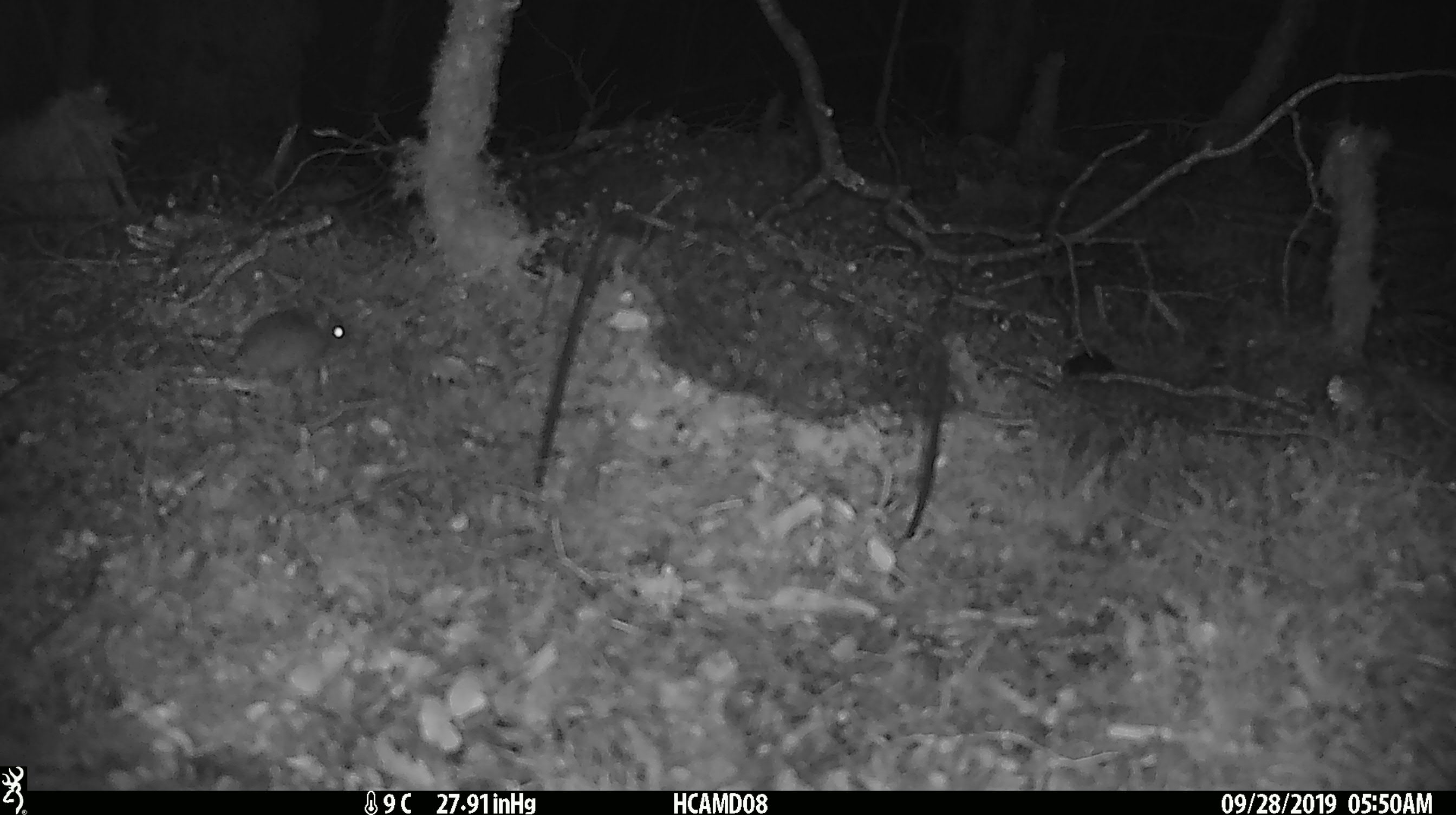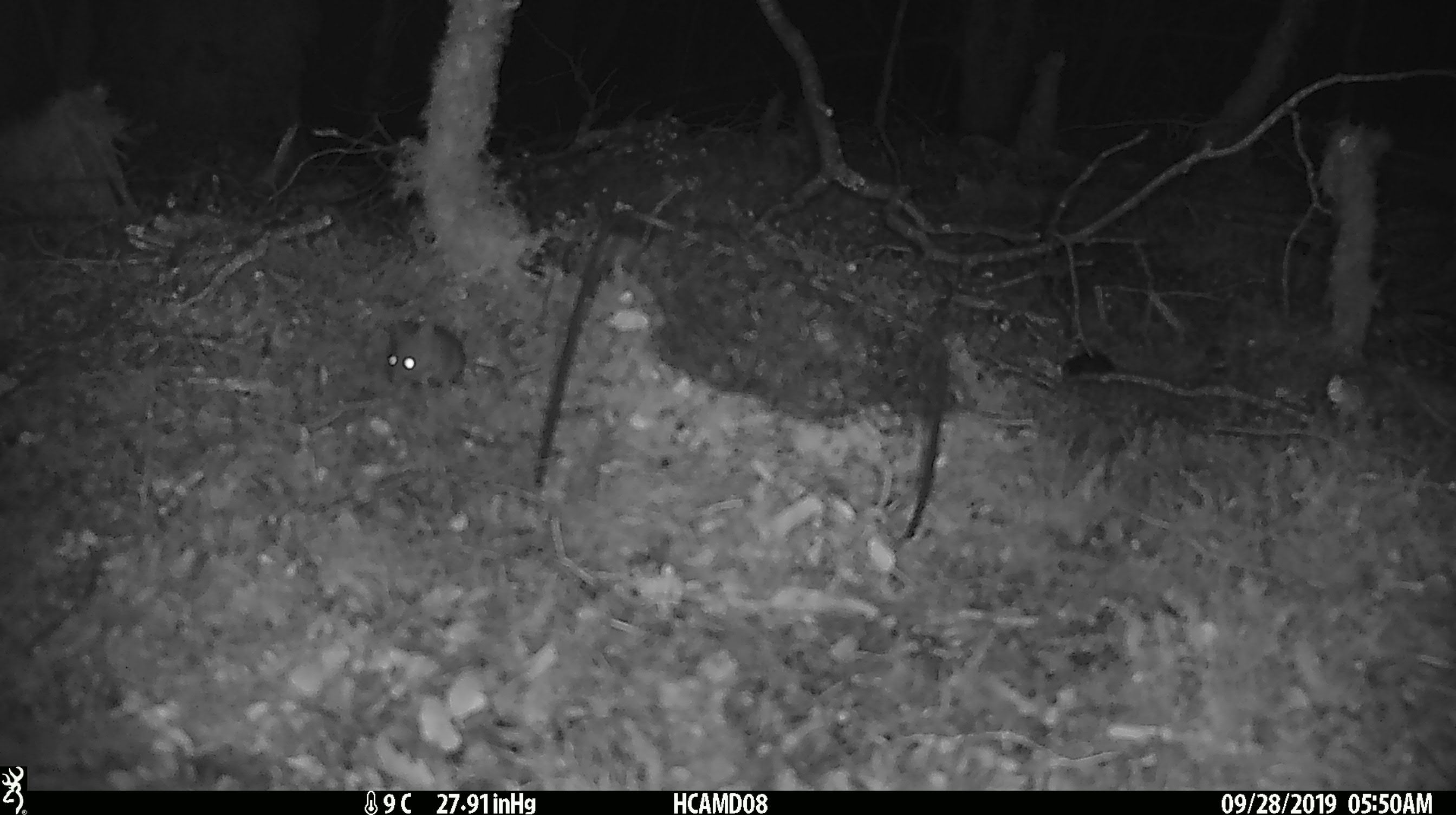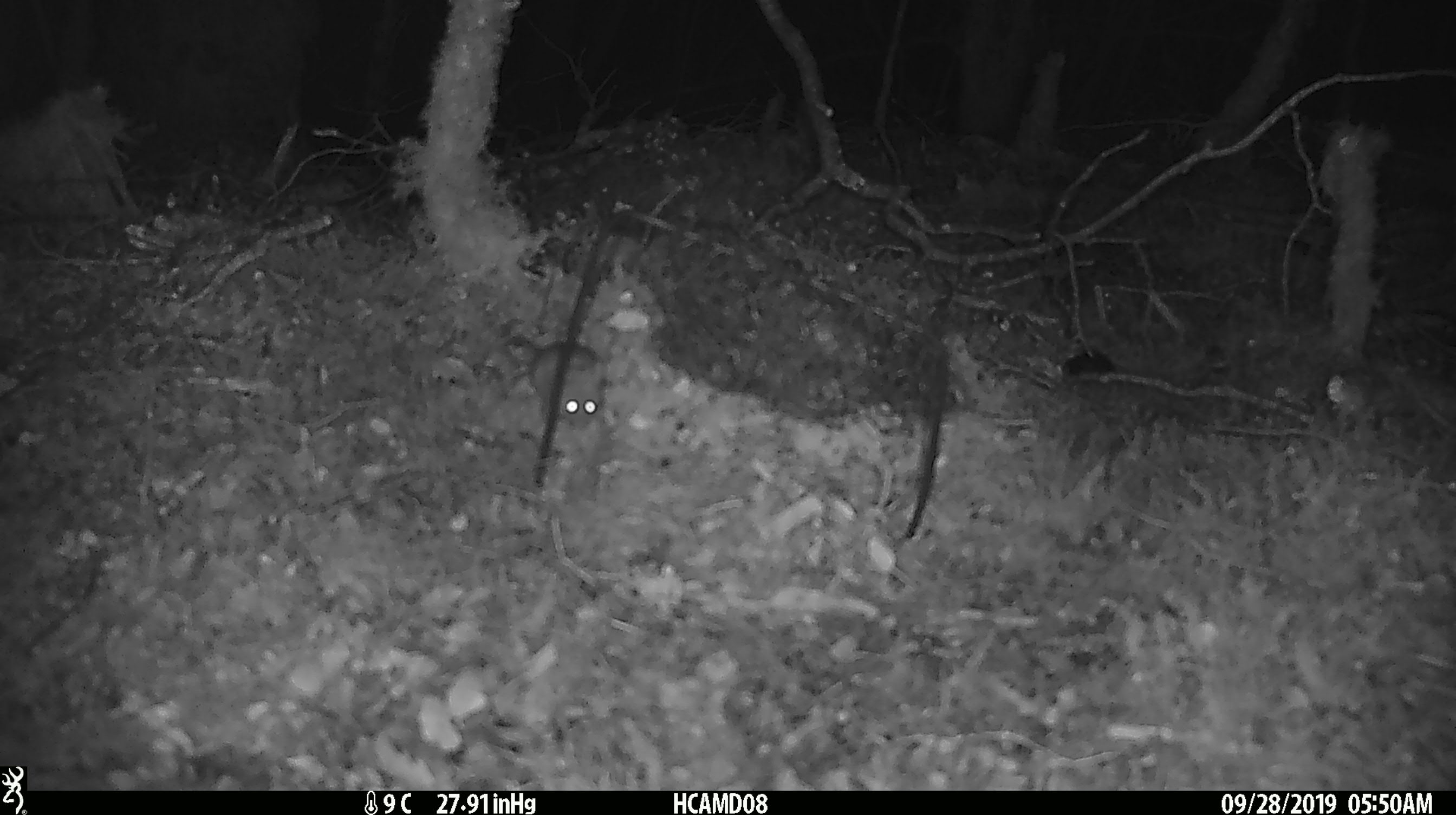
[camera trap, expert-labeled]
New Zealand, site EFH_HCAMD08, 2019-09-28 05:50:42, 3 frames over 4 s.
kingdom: Animalia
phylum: Chordata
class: Mammalia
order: Rodentia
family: Muridae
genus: Mus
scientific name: Mus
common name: mouse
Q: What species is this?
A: Mouse (Mus).